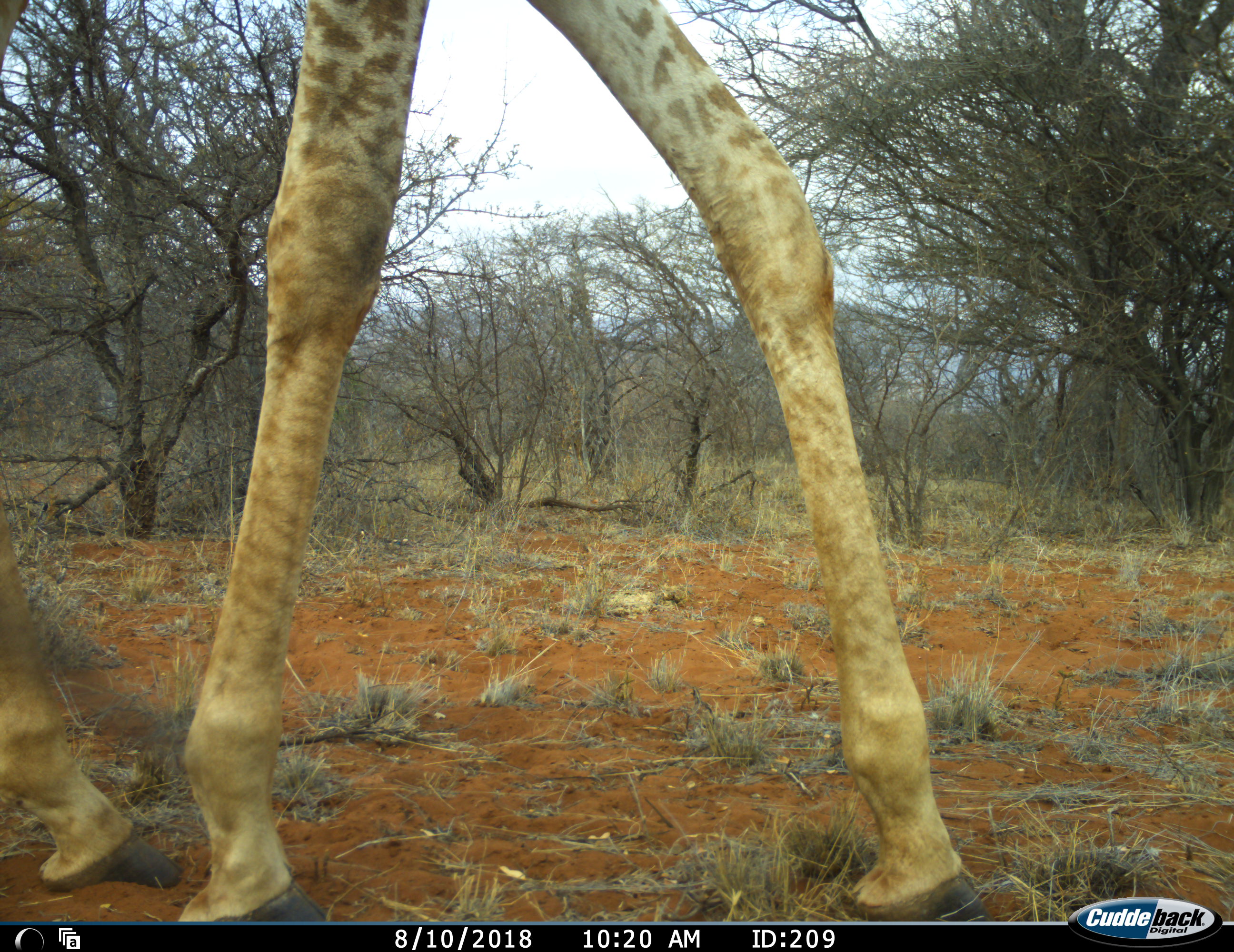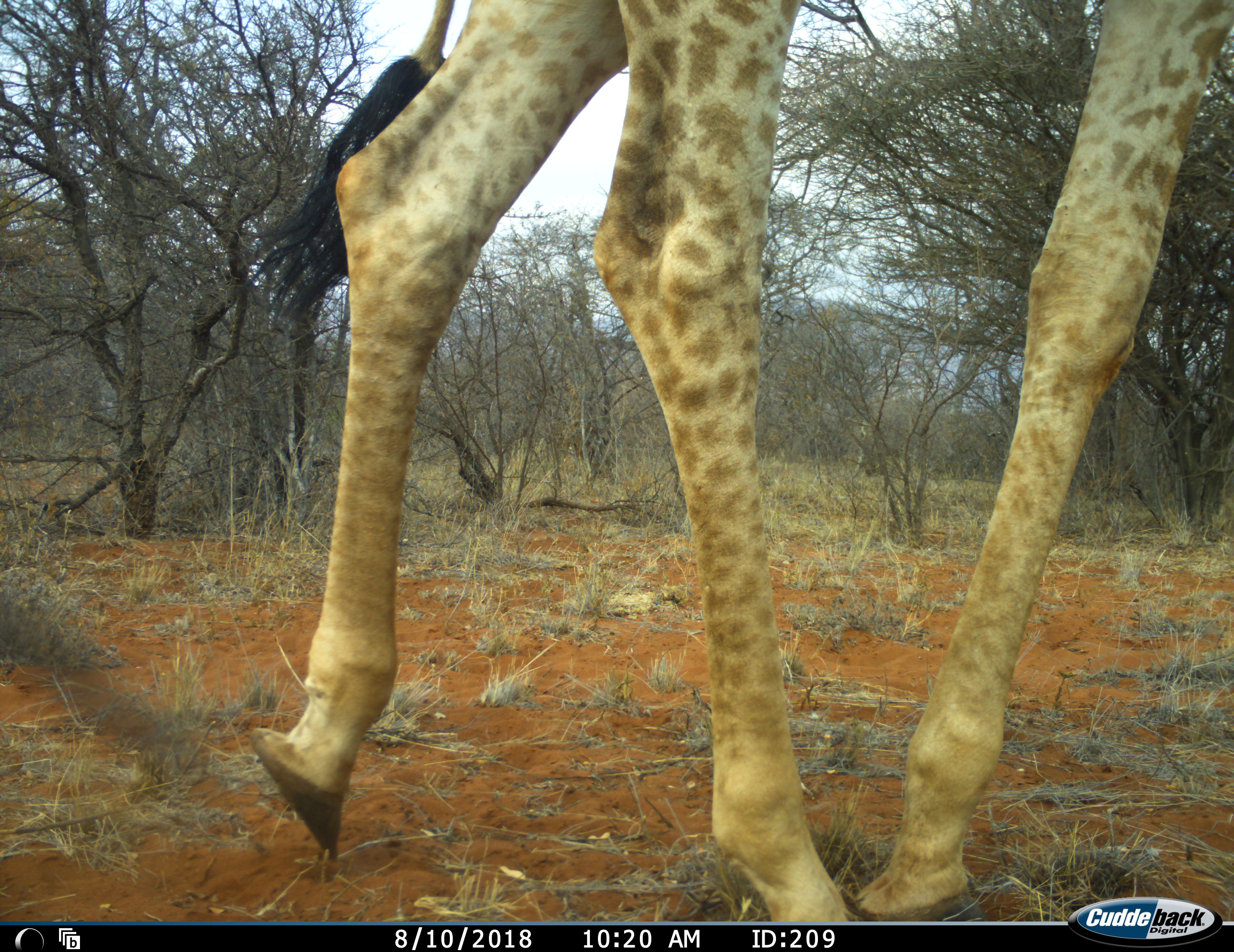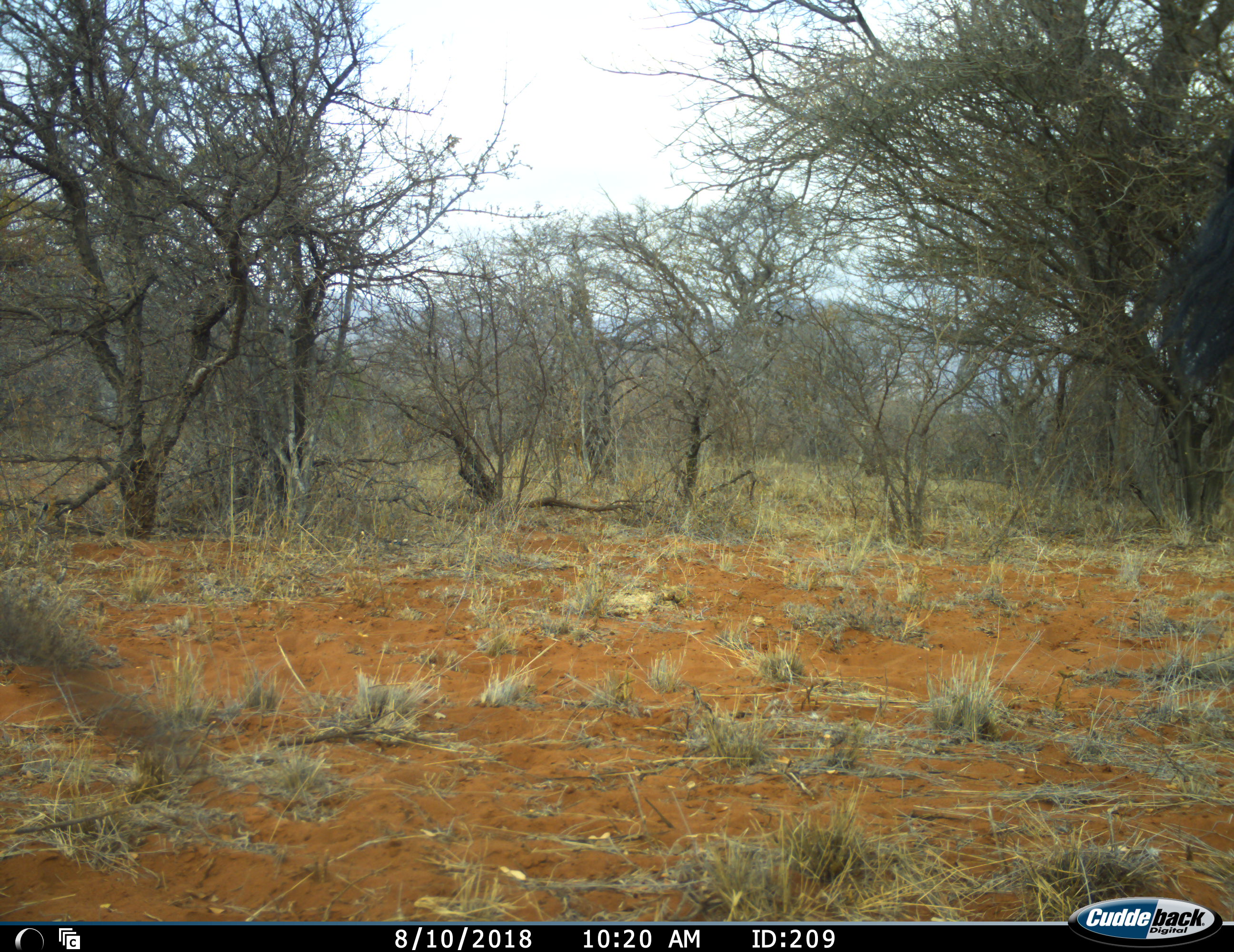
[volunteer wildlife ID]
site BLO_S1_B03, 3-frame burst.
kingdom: Animalia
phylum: Chordata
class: Mammalia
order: Artiodactyla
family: Giraffidae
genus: Giraffa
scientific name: Giraffa camelopardalis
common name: giraffe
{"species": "giraffe (Giraffa camelopardalis)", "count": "1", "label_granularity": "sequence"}